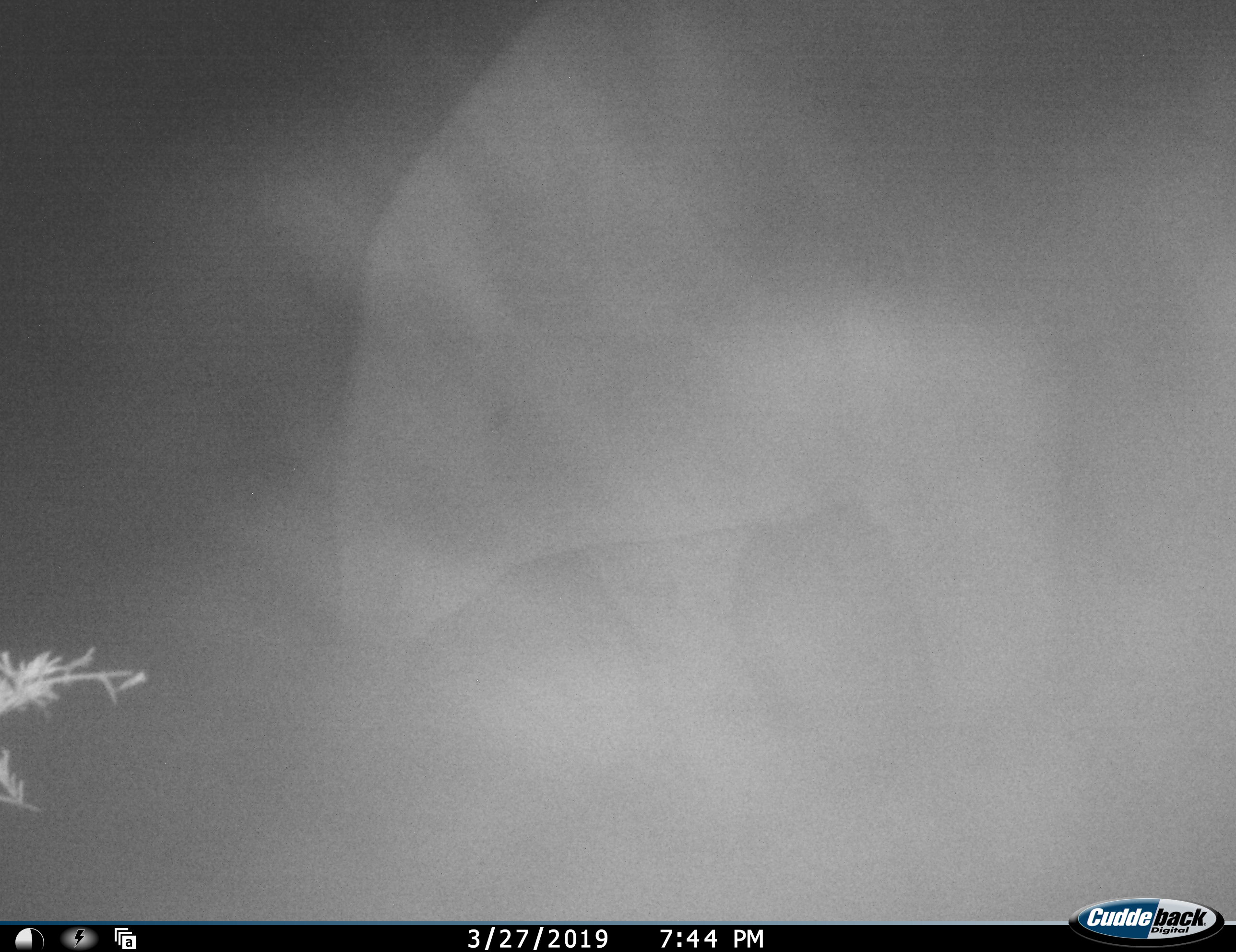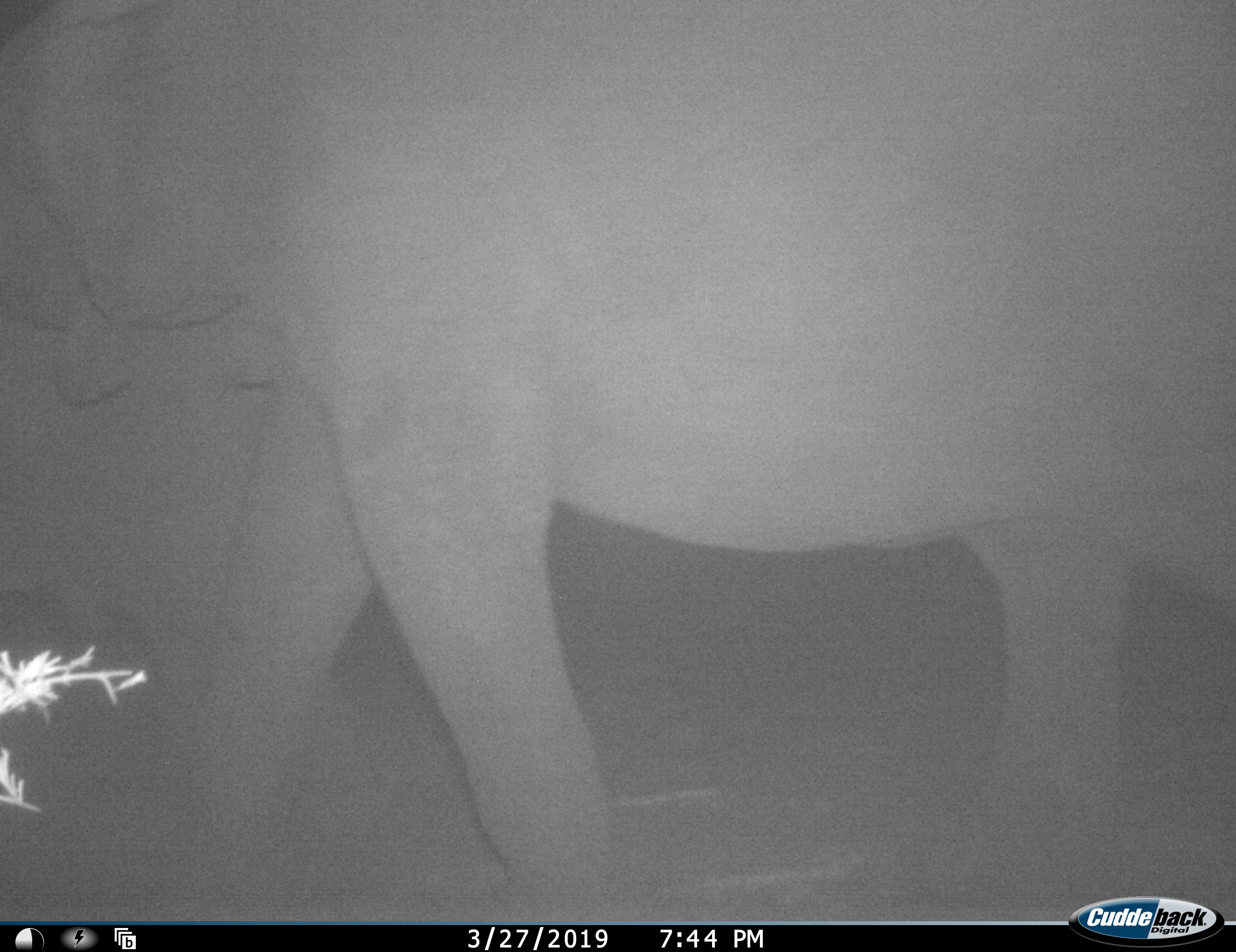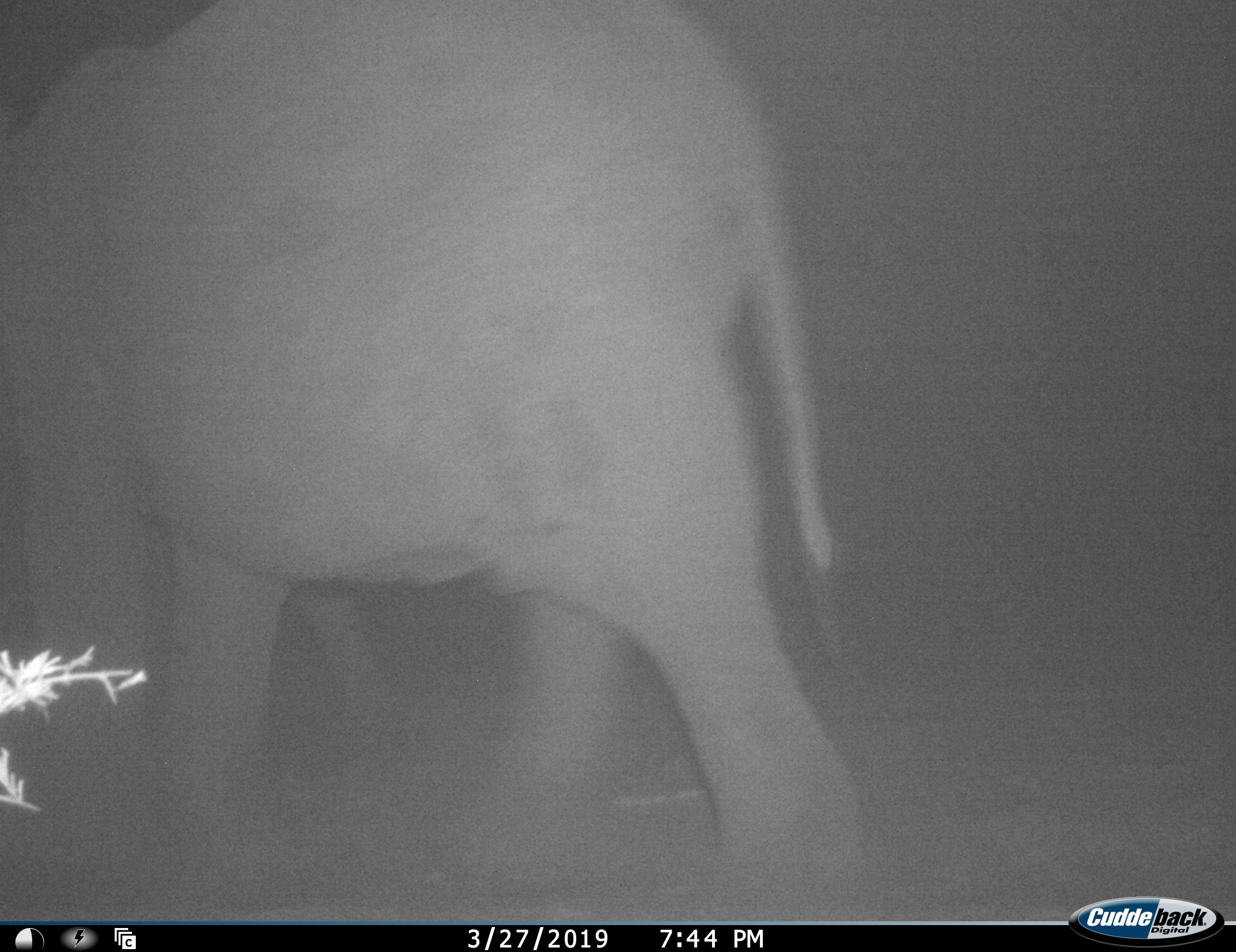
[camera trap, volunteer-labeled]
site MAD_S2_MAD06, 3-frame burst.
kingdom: Animalia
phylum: Chordata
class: Mammalia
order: Proboscidea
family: Elephantidae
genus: Loxodonta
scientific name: Loxodonta africana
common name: african bush elephant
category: elephant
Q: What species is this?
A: Elephant (african bush elephant) (Loxodonta africana).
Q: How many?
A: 1.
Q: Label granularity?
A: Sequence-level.